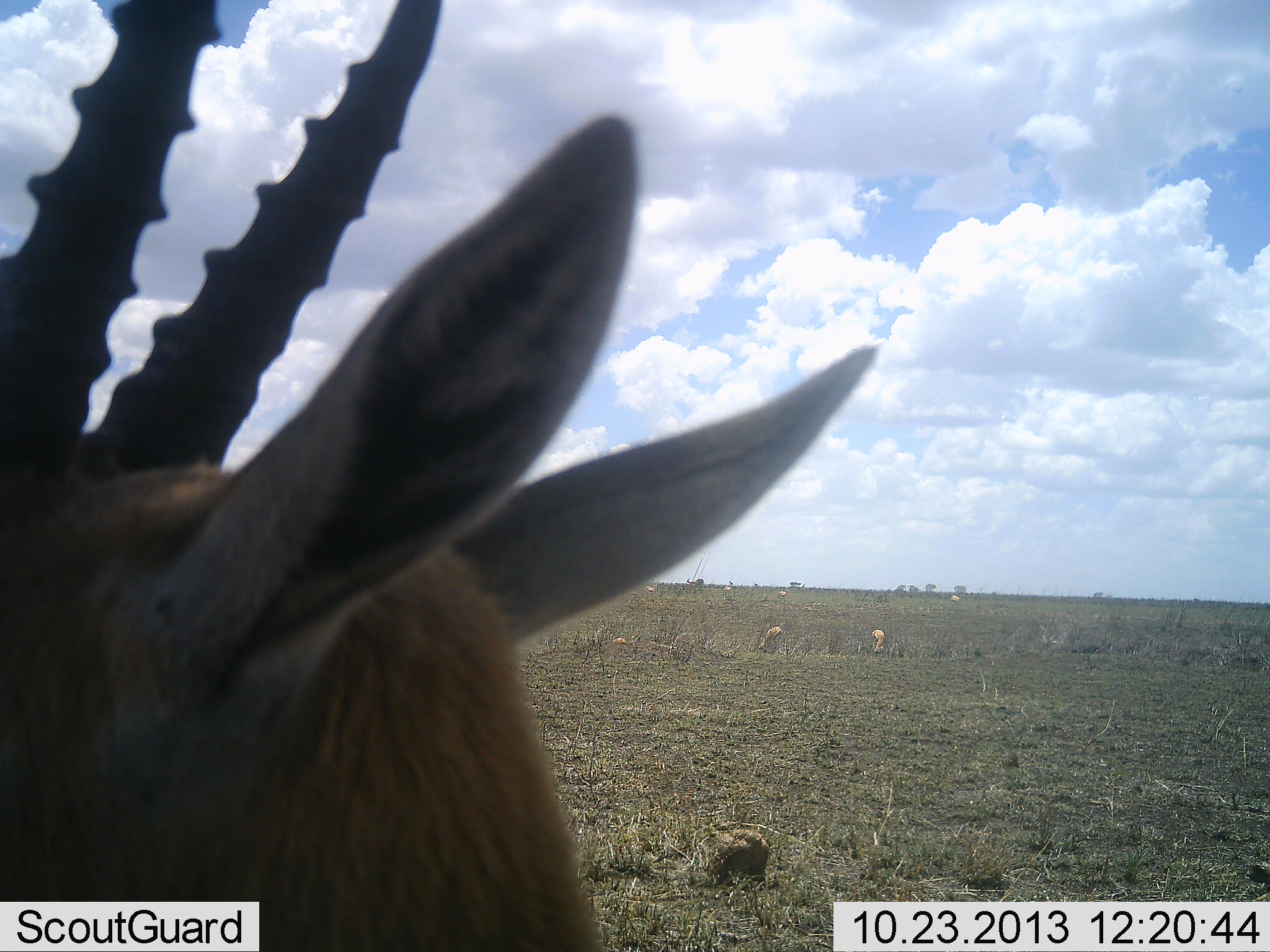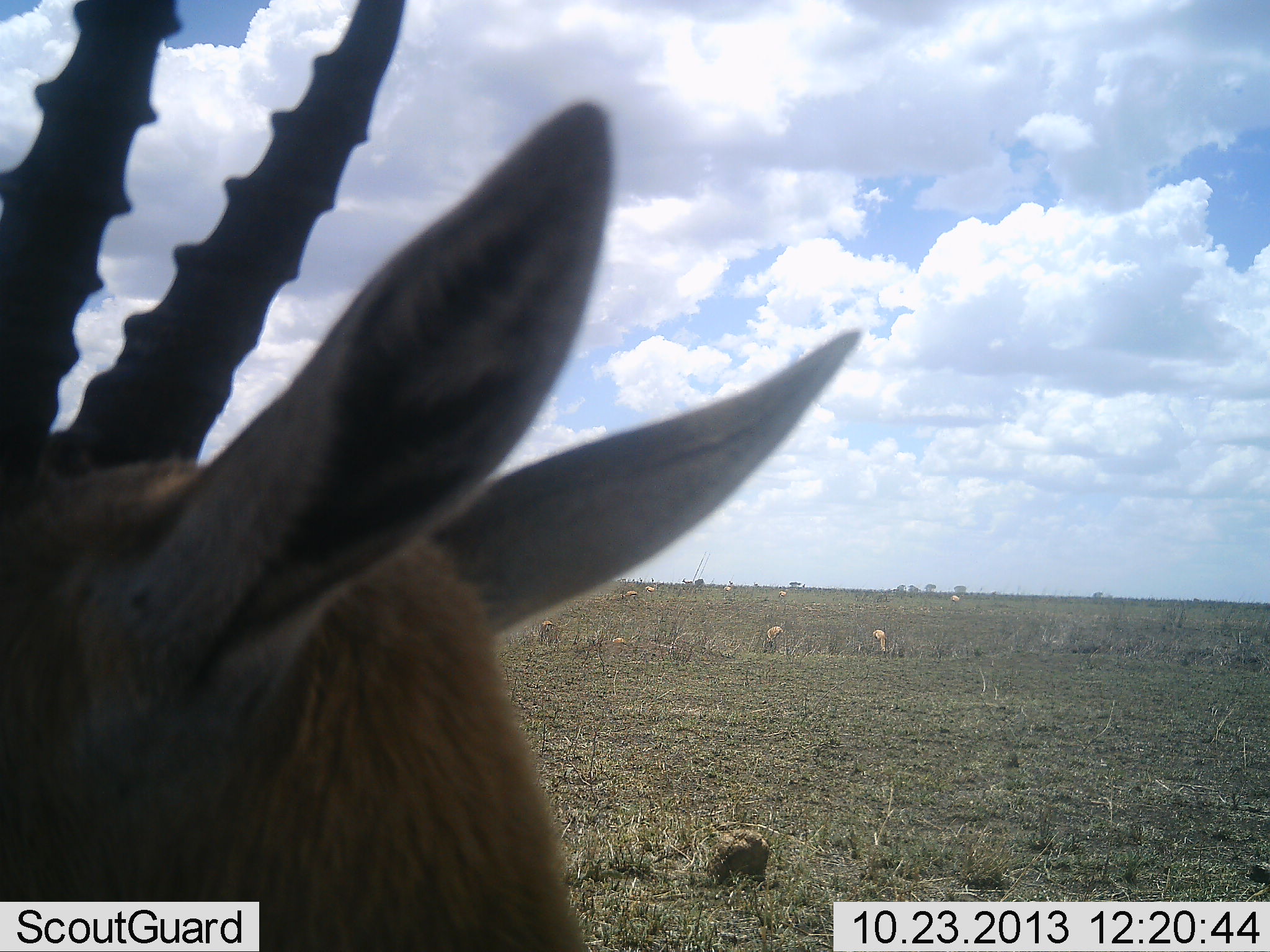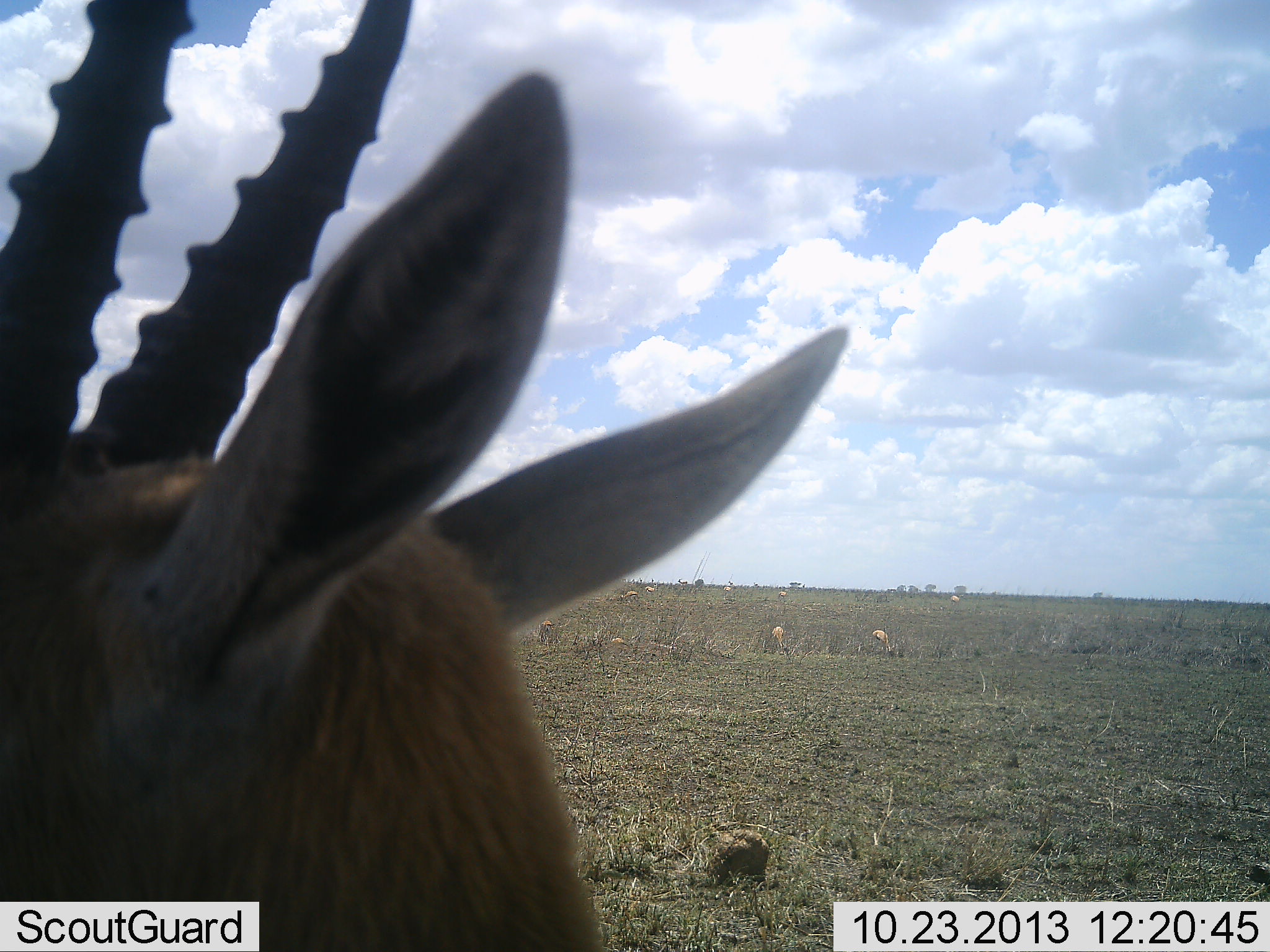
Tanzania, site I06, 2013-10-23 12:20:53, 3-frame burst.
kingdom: Animalia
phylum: Chordata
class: Mammalia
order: Artiodactyla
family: Bovidae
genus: Eudorcas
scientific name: Eudorcas thomsonii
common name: thomson's gazelle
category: gazellethomsons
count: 7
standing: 90%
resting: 20%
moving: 20%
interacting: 0%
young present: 0%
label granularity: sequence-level